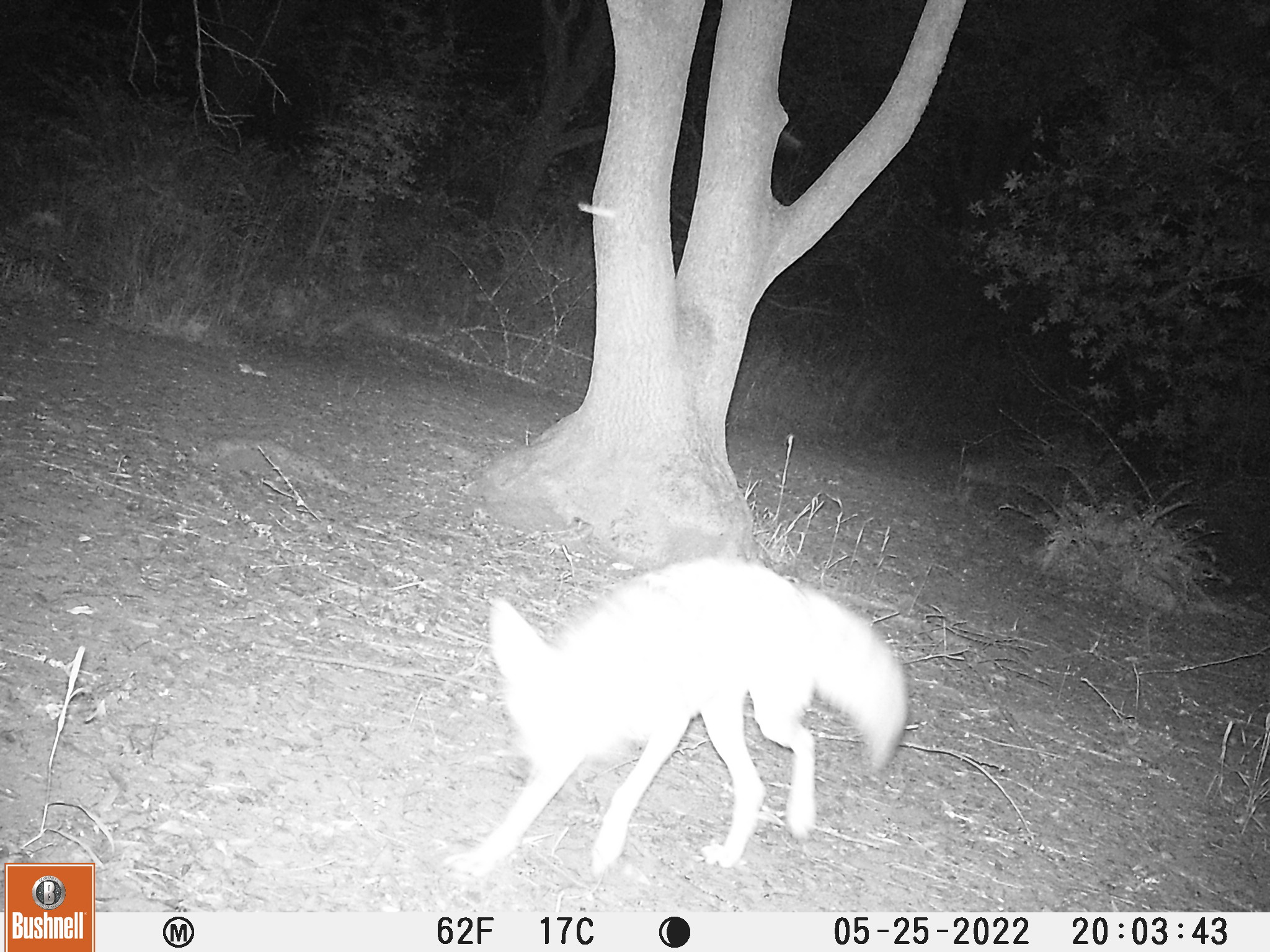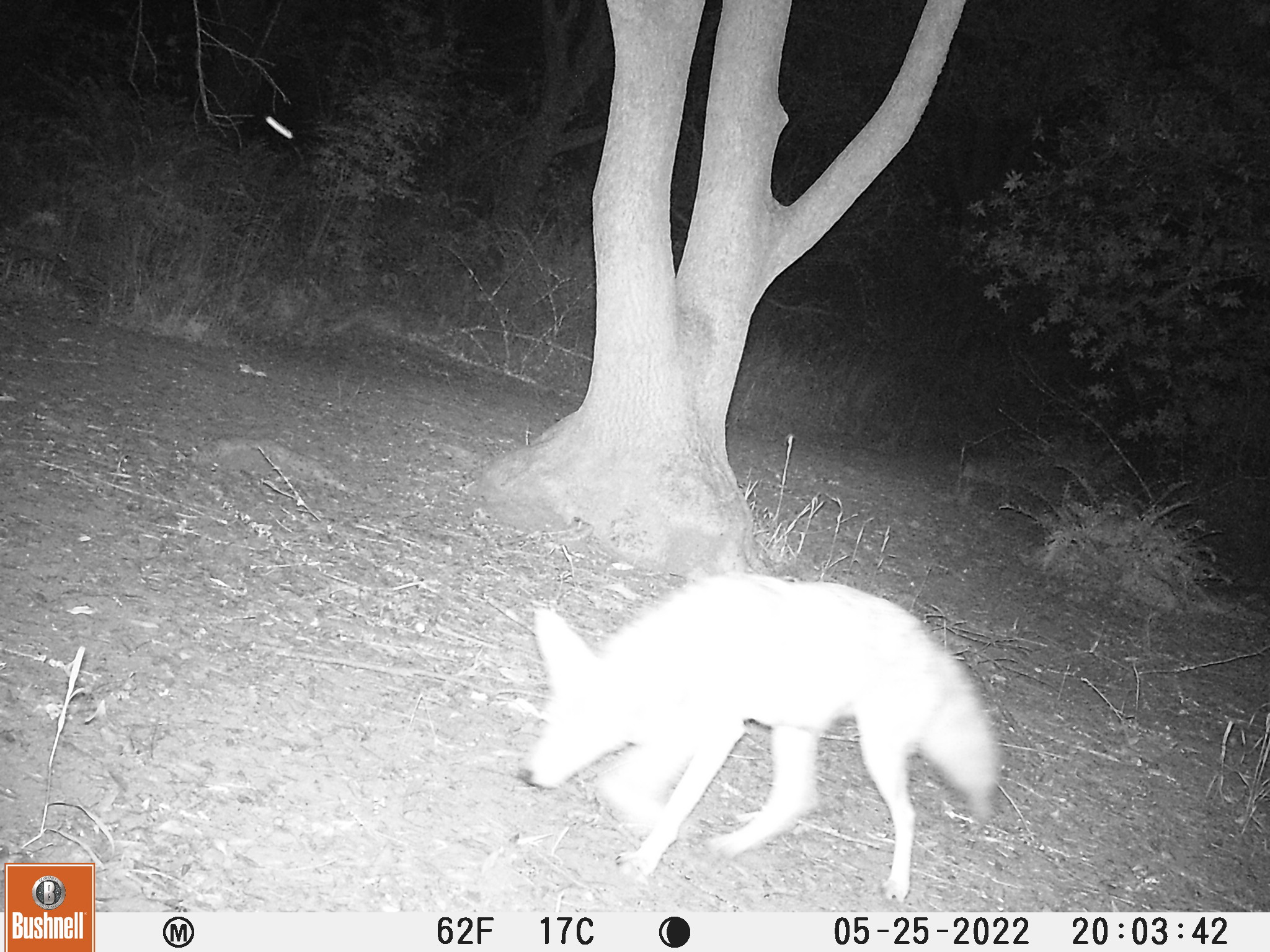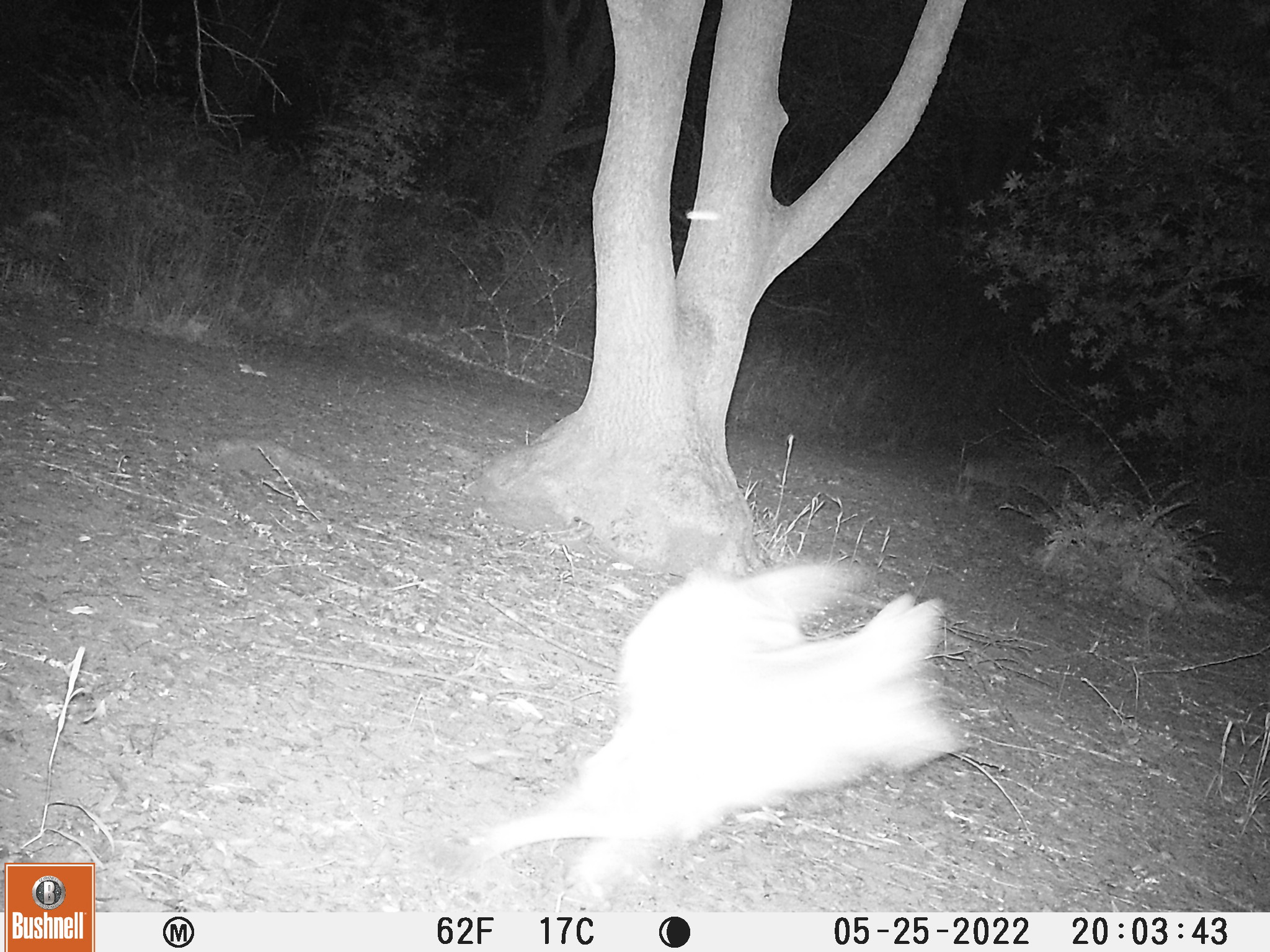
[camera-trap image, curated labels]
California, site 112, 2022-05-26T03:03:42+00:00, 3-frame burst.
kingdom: Animalia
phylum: Chordata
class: Mammalia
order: Carnivora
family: Canidae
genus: Canis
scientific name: Canis latrans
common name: coyote